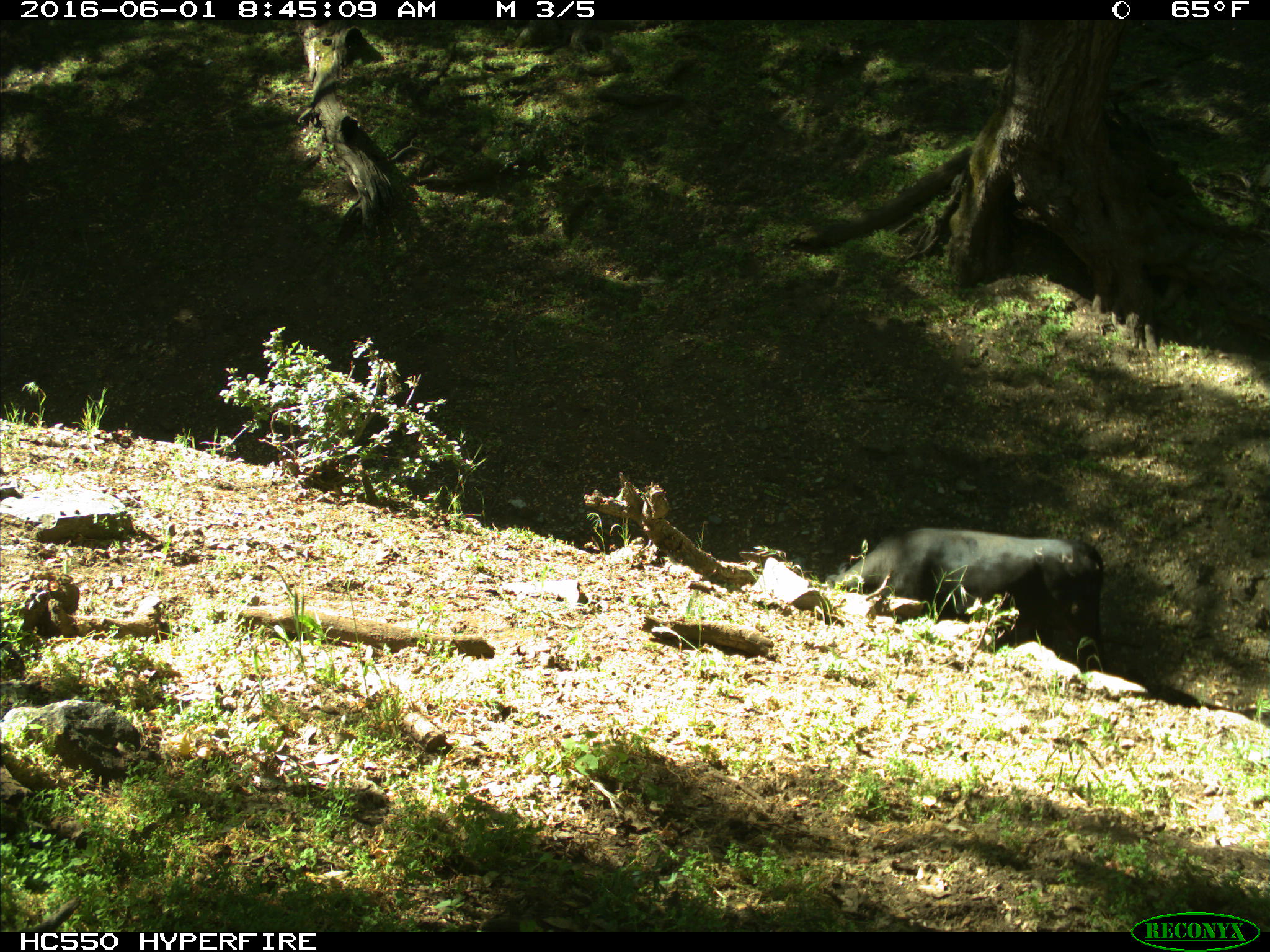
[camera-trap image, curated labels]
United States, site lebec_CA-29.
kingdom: Animalia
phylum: Chordata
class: Mammalia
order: Artiodactyla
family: Bovidae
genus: Bos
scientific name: Bos taurus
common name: domestic cow